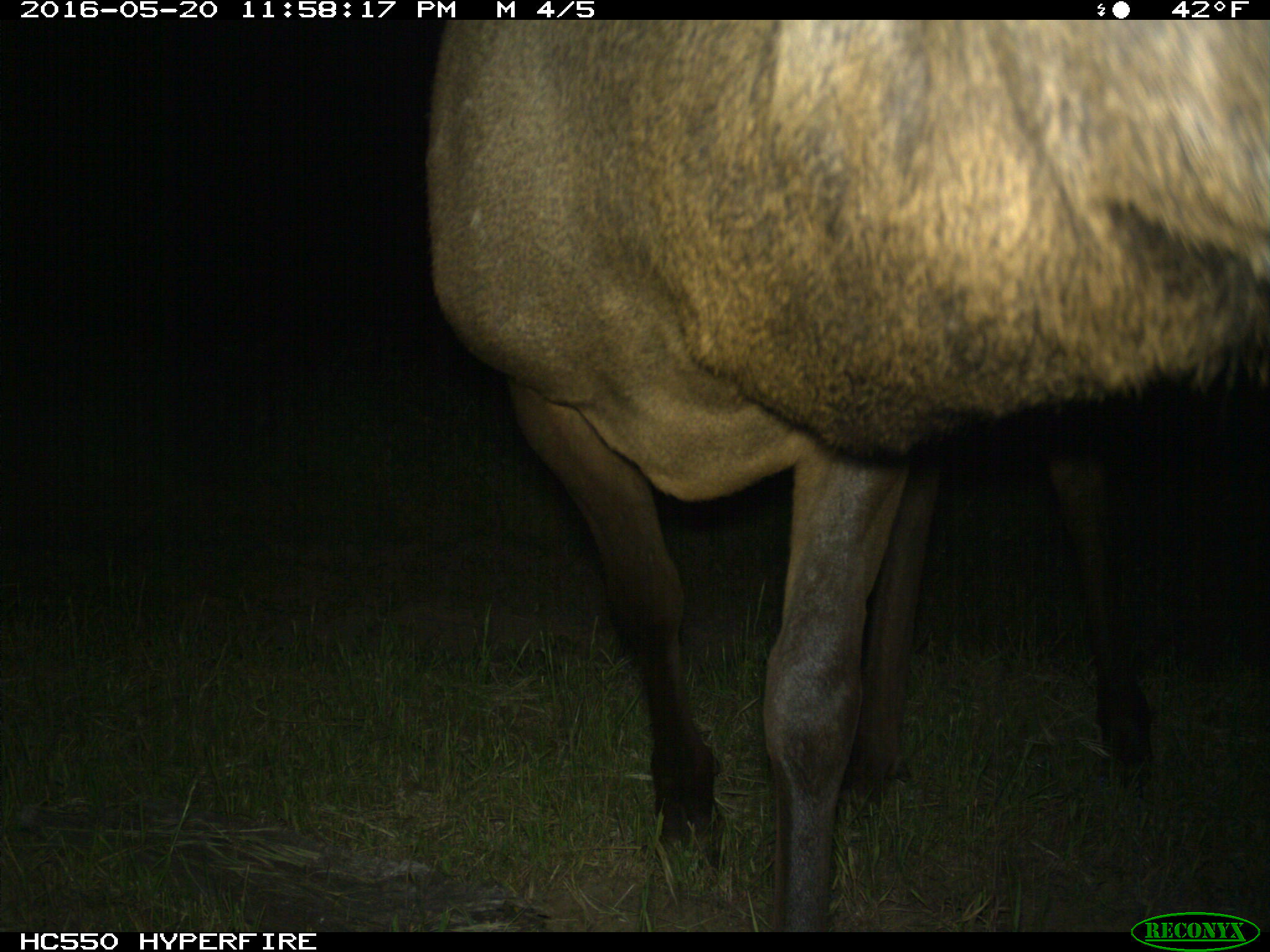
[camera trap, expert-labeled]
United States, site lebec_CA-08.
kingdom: Animalia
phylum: Chordata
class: Mammalia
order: Artiodactyla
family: Cervidae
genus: Cervus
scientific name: Cervus canadensis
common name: elk